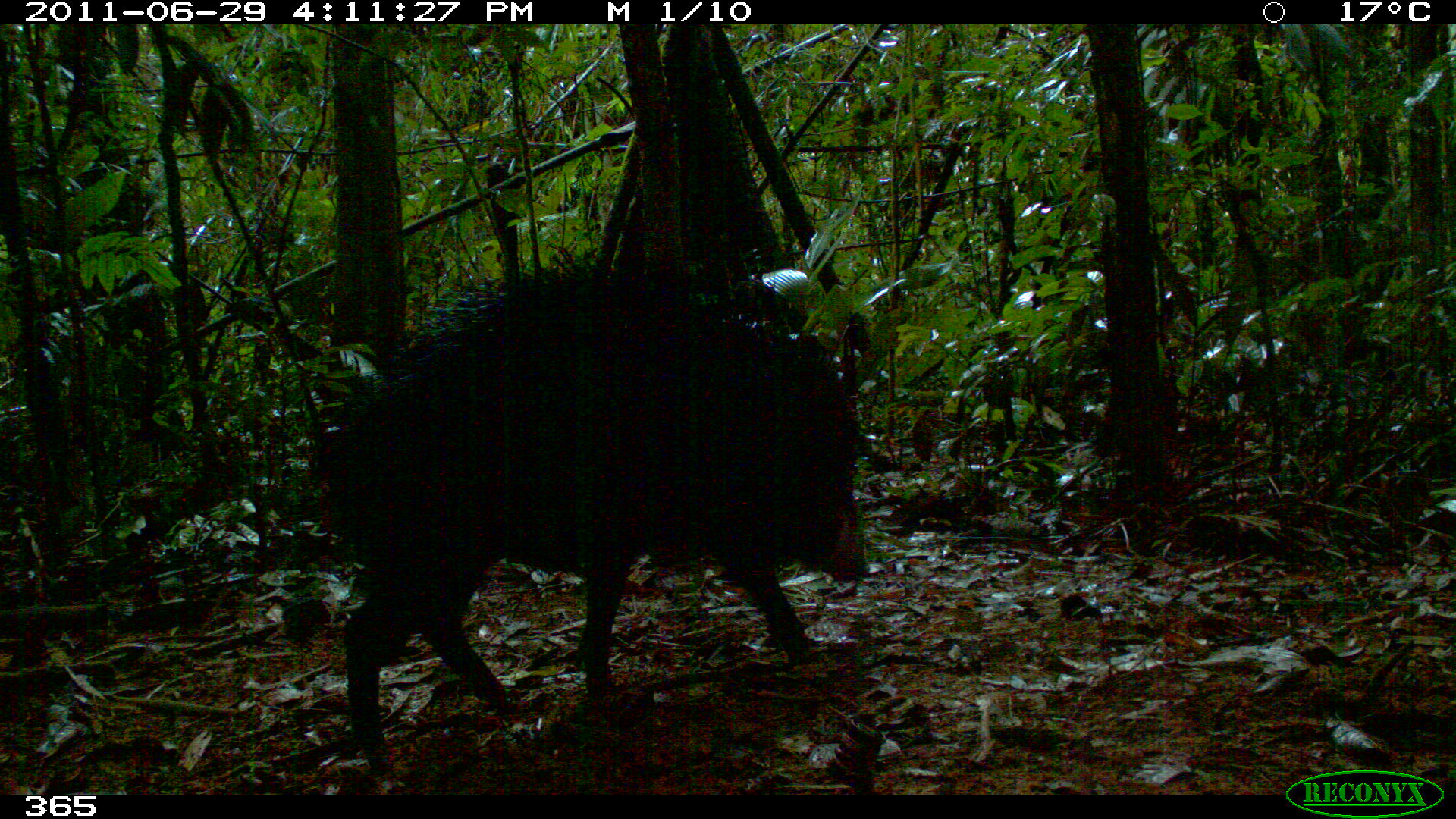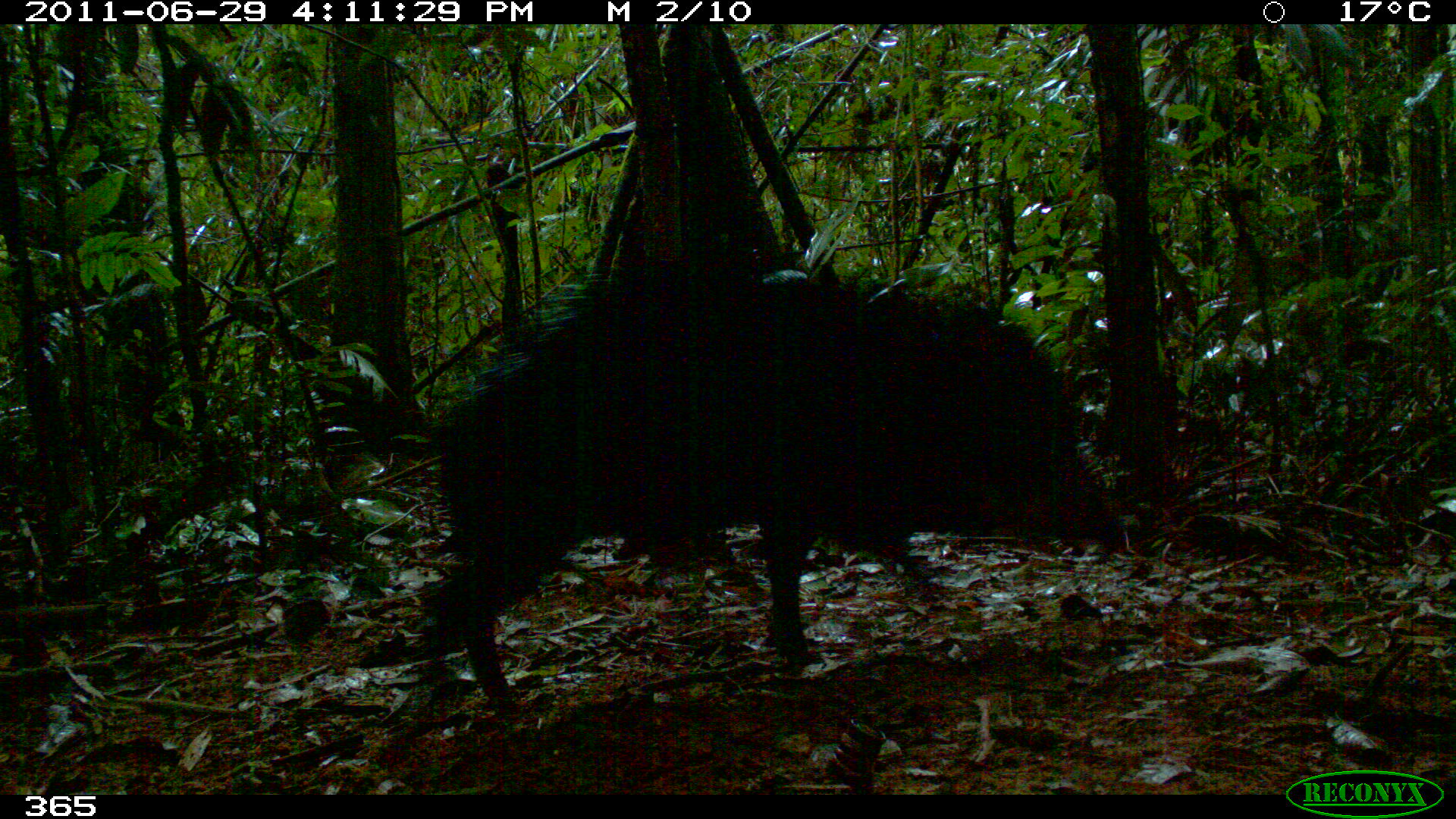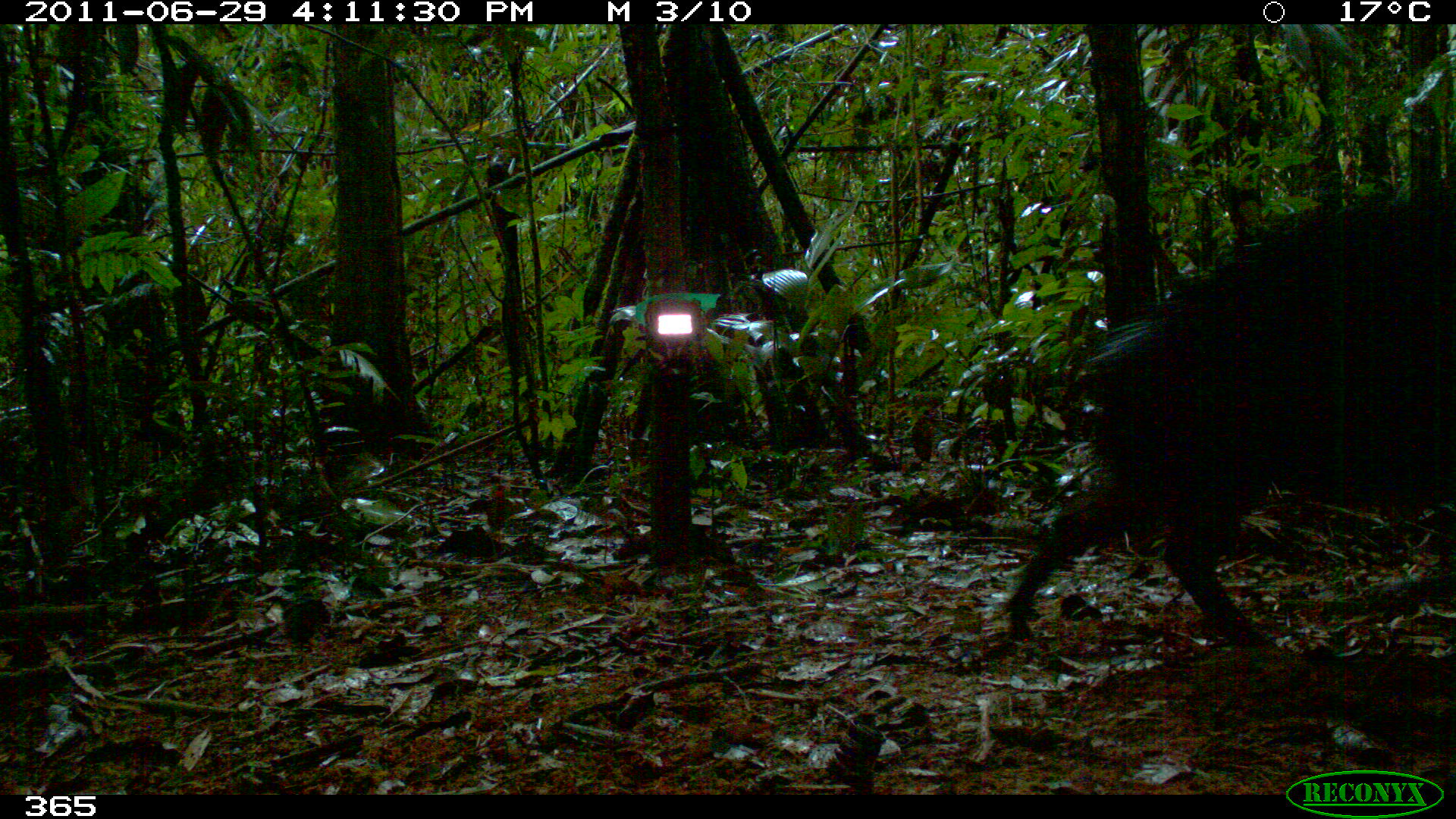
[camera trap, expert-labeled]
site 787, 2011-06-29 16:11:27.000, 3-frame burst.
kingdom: Animalia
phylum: Chordata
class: Mammalia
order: Artiodactyla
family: Tayassuidae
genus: Tayassu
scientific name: Tayassu pecari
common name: white-lipped peccary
Tayassu pecari (white-lipped peccary).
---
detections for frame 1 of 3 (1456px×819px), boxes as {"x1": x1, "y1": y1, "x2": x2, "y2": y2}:
tayassu pecari: {"x1": 324, "y1": 258, "x2": 867, "y2": 770}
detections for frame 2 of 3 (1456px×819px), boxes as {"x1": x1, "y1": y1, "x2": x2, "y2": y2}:
tayassu pecari: {"x1": 421, "y1": 256, "x2": 1129, "y2": 700}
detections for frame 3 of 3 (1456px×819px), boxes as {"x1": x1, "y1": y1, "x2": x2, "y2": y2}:
tayassu pecari: {"x1": 999, "y1": 193, "x2": 1456, "y2": 657}